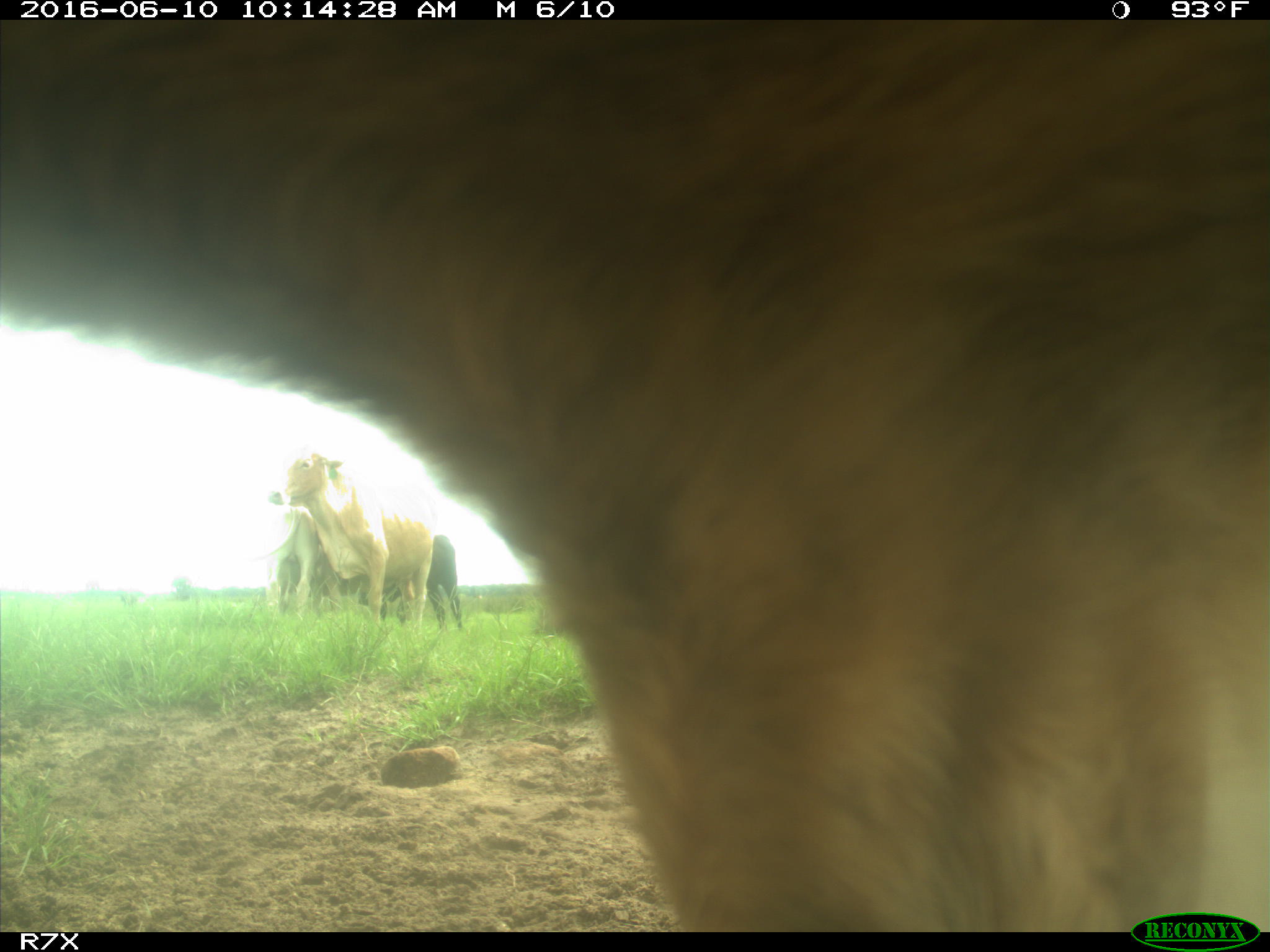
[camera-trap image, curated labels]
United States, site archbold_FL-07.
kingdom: Animalia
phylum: Chordata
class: Mammalia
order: Artiodactyla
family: Bovidae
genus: Bos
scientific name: Bos taurus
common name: domestic cow